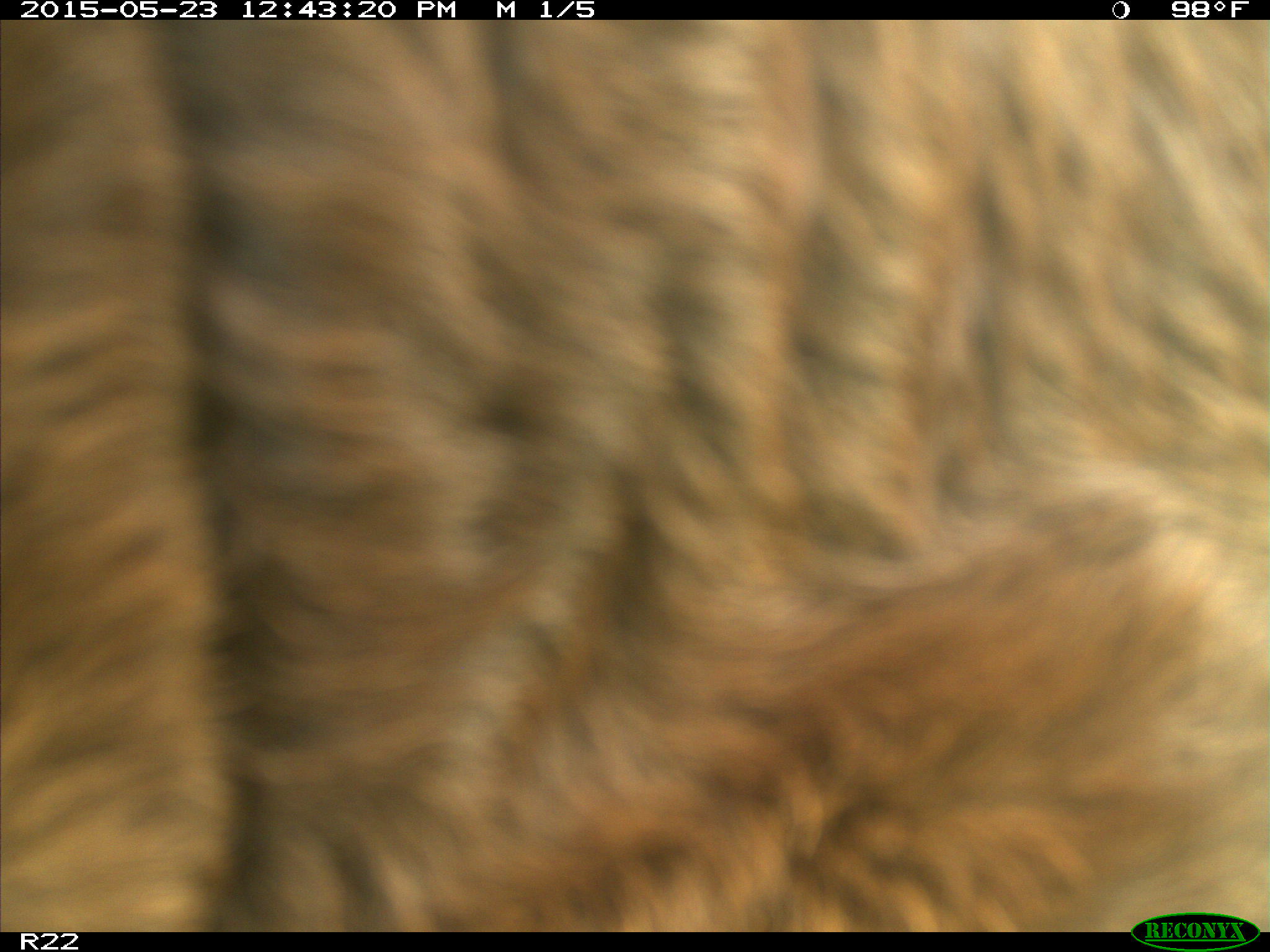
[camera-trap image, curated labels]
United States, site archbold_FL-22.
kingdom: Animalia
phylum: Chordata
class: Mammalia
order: Artiodactyla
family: Bovidae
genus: Bos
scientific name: Bos taurus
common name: domestic cow